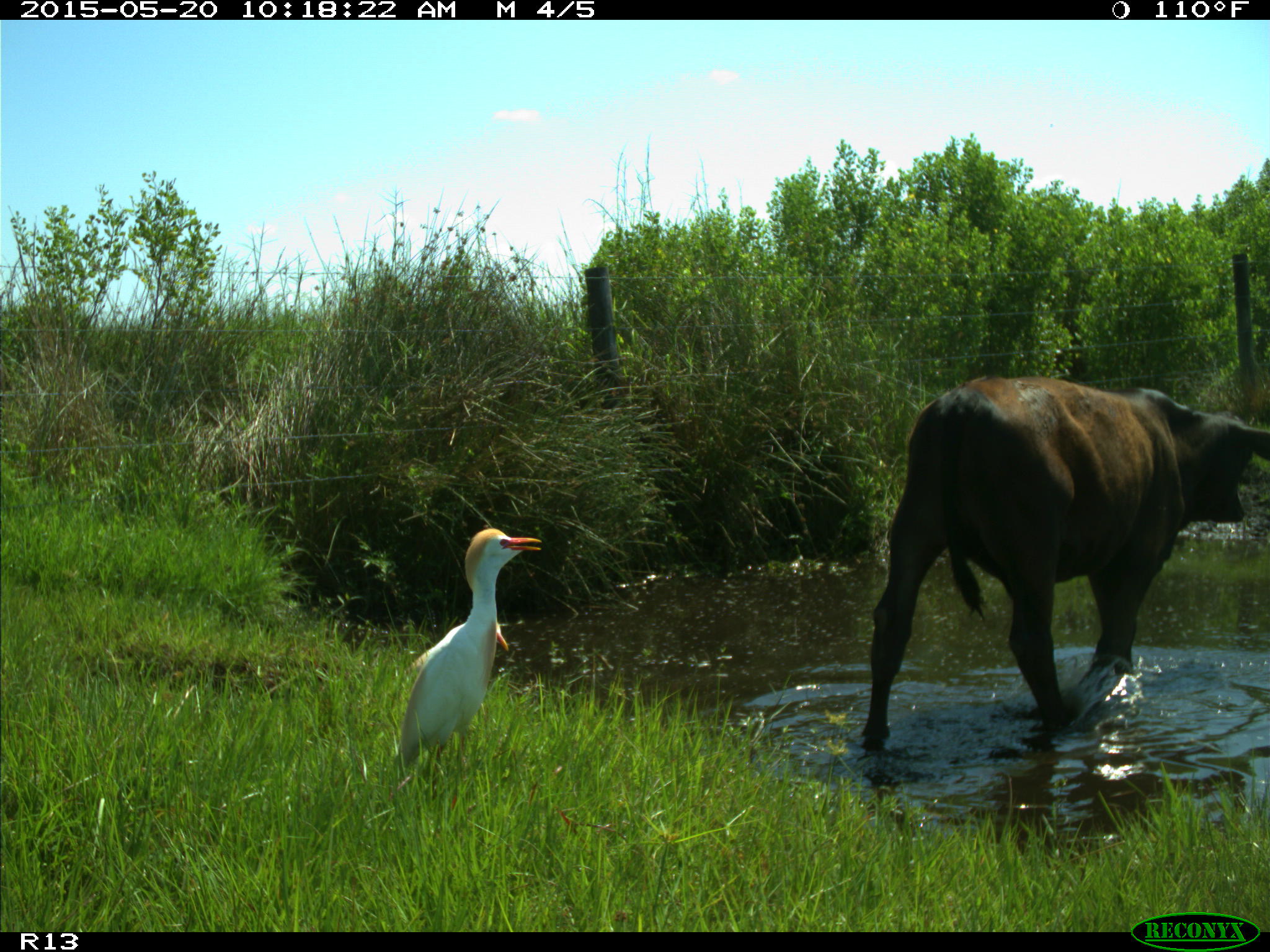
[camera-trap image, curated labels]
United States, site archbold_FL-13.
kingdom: Animalia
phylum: Chordata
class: Mammalia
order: Artiodactyla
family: Bovidae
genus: Bos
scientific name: Bos taurus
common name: domestic cow